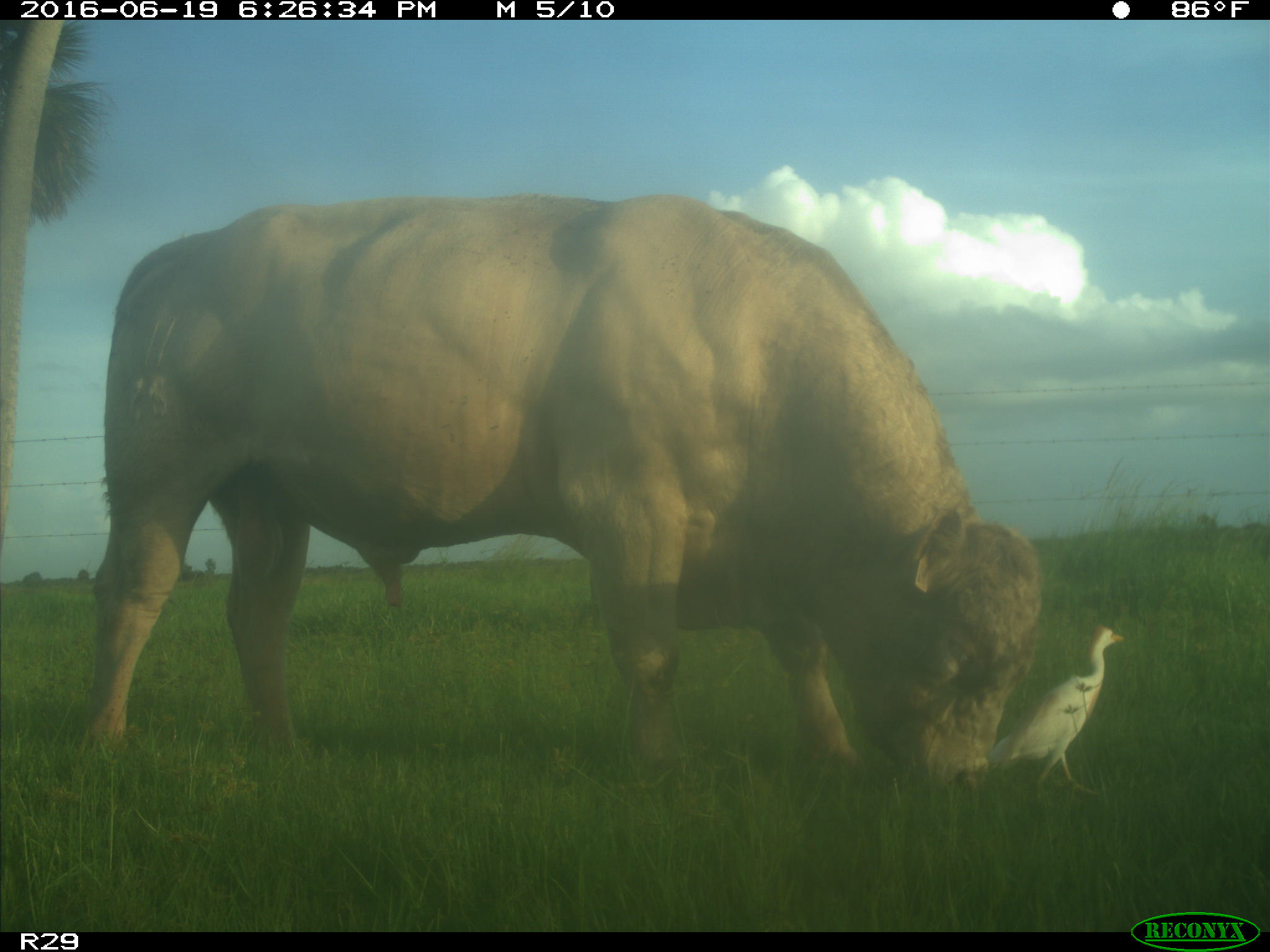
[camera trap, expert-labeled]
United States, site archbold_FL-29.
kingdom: Animalia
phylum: Chordata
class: Mammalia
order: Artiodactyla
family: Bovidae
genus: Bos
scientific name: Bos taurus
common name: domestic cow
Bos taurus (domestic cow).